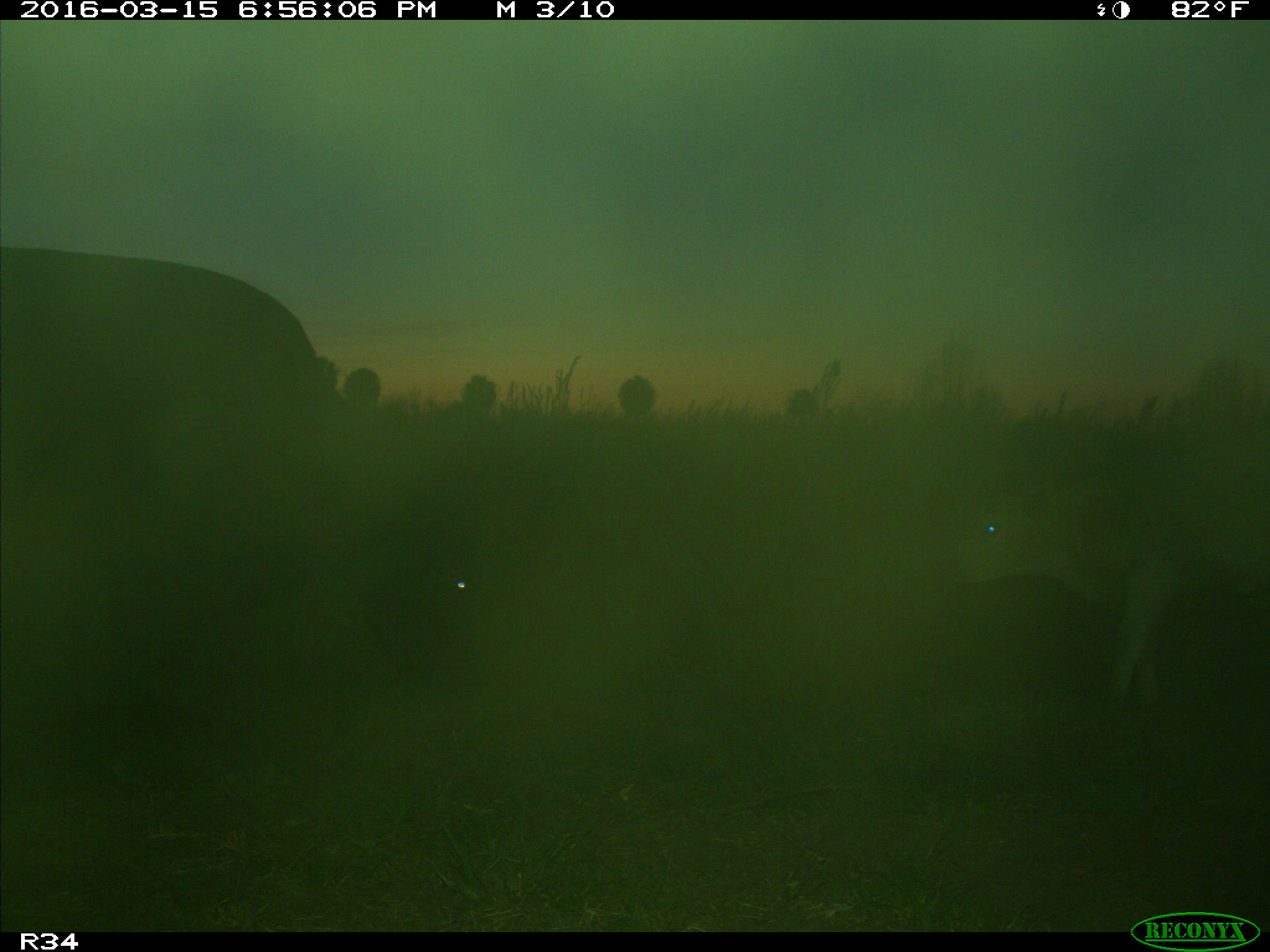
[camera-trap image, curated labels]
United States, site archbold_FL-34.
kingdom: Animalia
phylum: Chordata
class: Mammalia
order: Artiodactyla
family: Bovidae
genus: Bos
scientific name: Bos taurus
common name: domestic cow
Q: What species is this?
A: Bos taurus (domestic cow).